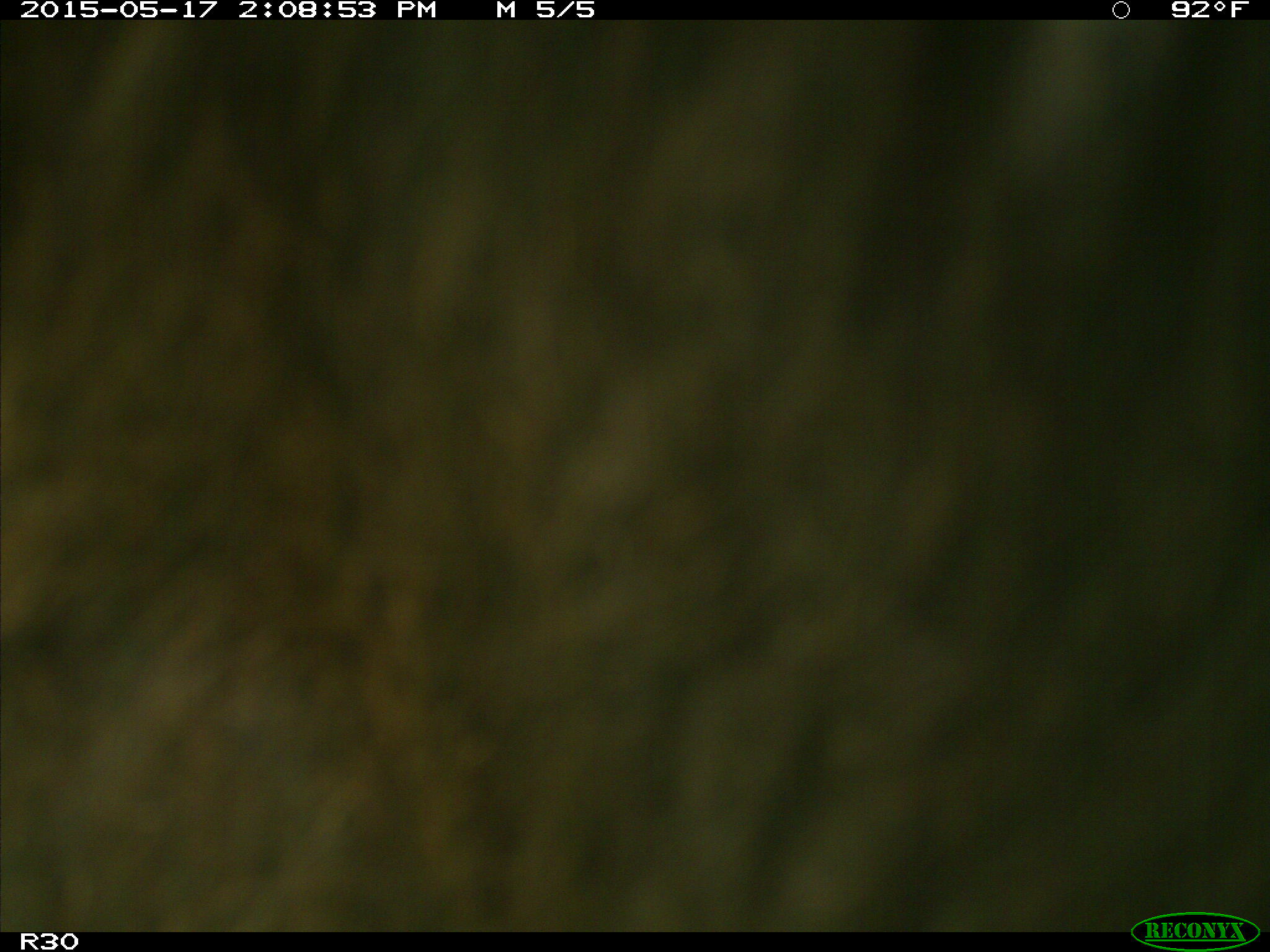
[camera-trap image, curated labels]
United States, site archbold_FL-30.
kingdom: Animalia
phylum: Chordata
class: Mammalia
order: Artiodactyla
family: Bovidae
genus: Bos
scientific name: Bos taurus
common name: domestic cow